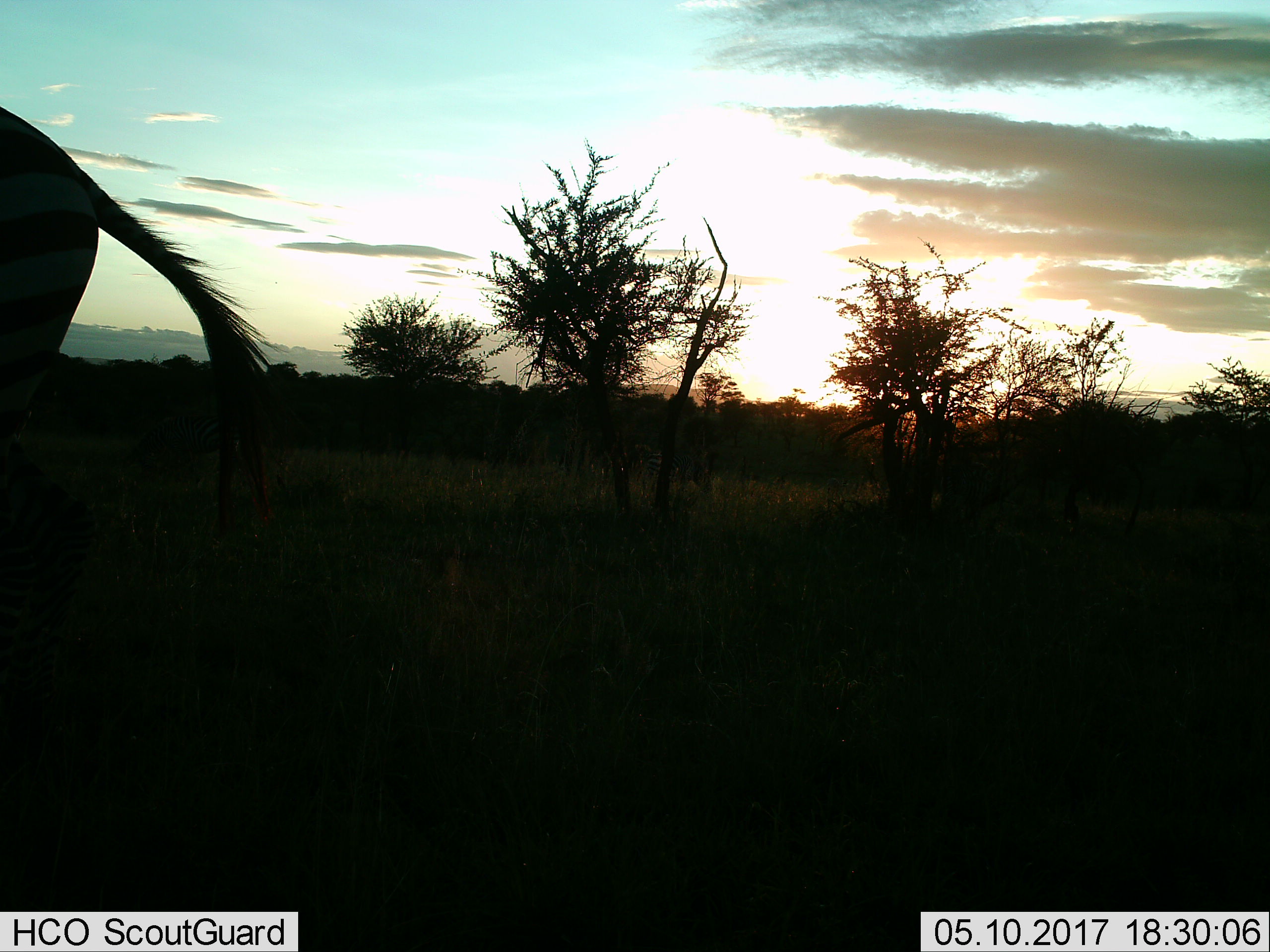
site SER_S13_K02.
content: unidentified animal